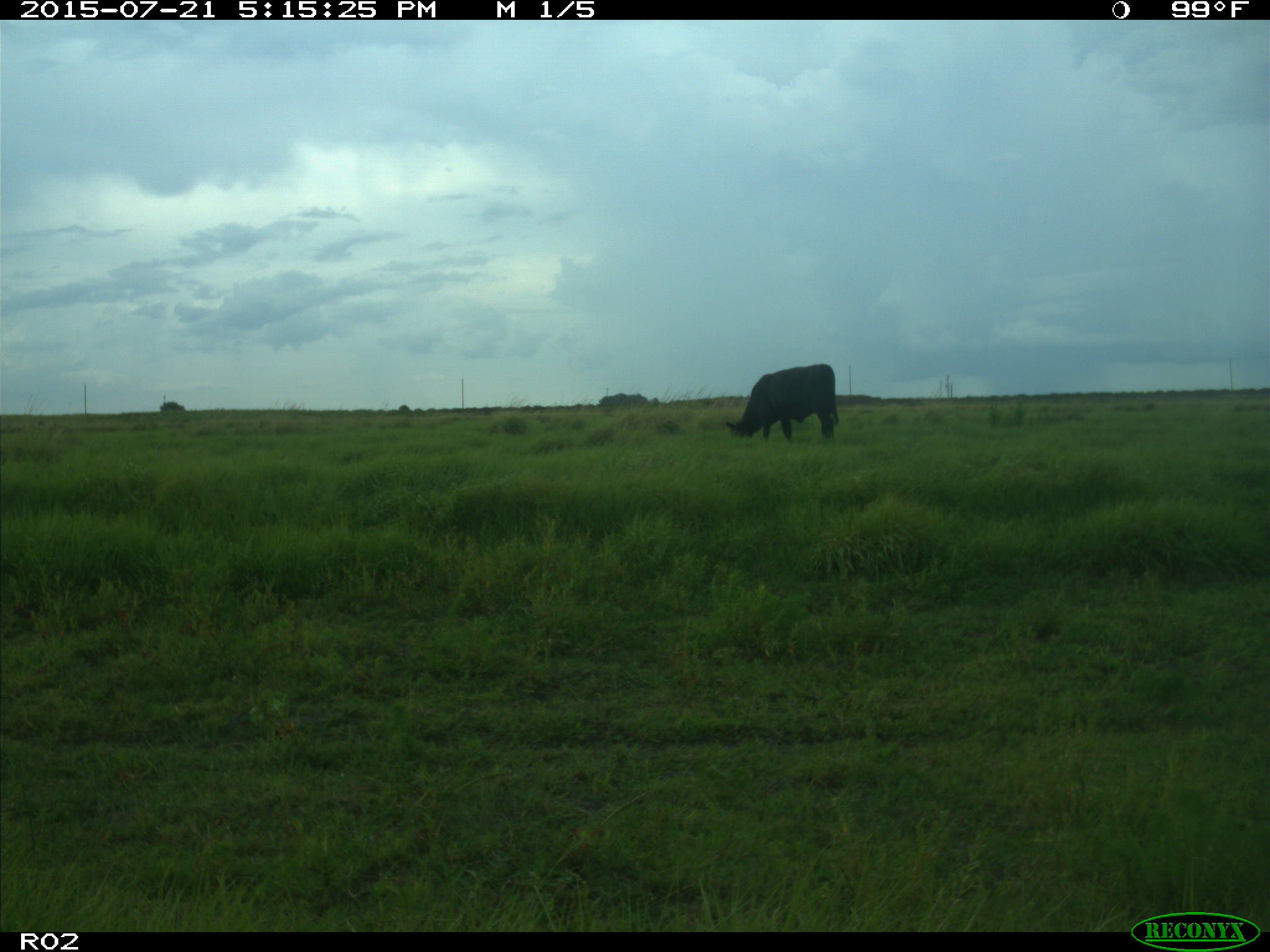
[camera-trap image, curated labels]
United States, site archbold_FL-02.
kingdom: Animalia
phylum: Chordata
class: Mammalia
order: Artiodactyla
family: Bovidae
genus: Bos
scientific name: Bos taurus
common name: domestic cow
Bos taurus (domestic cow).